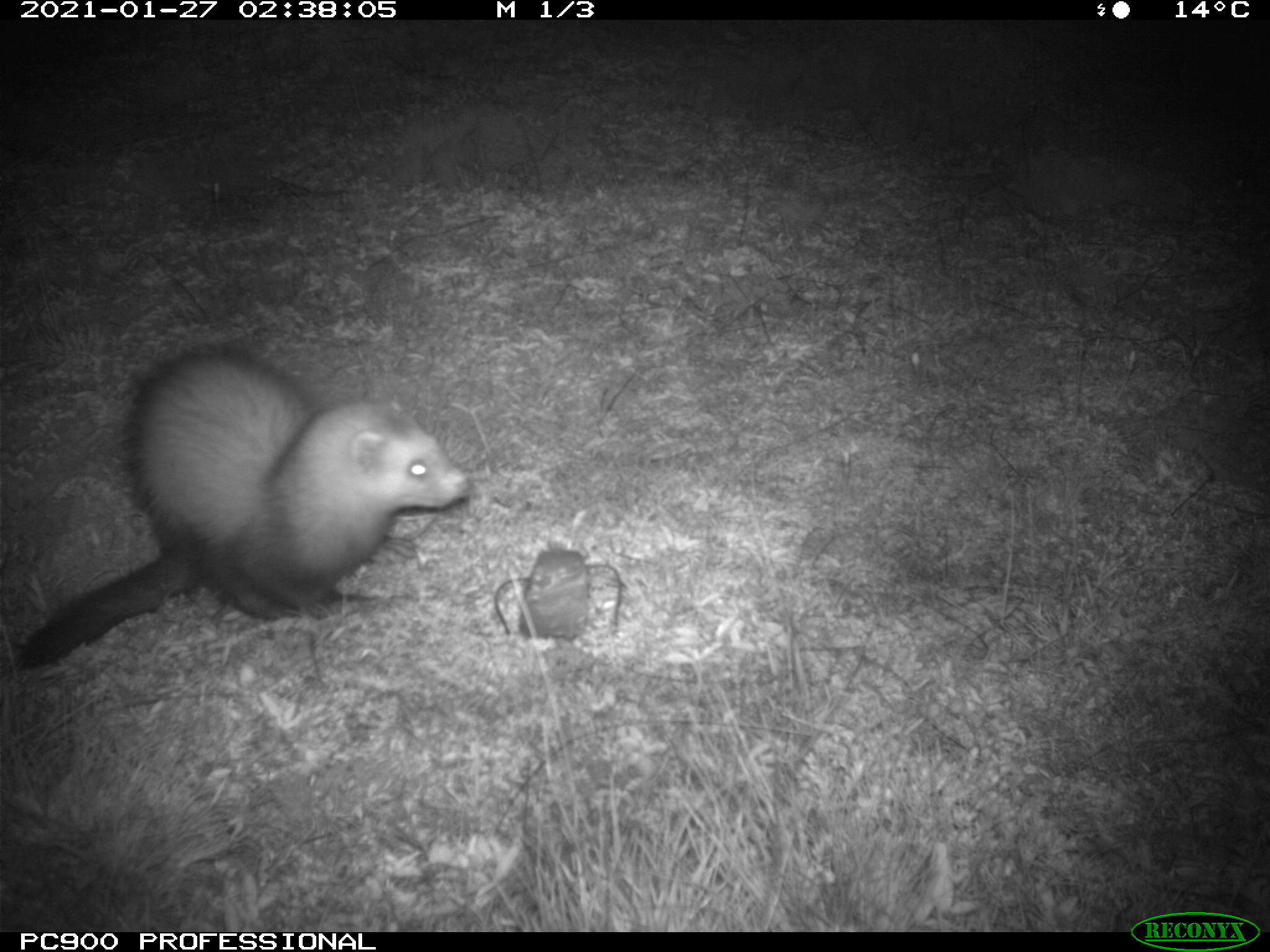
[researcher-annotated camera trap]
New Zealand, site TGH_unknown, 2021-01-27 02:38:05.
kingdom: Animalia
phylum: Chordata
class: Mammalia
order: Carnivora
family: Mustelidae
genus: Mustela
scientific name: Mustela furo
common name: ferret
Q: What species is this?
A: Ferret (Mustela furo).